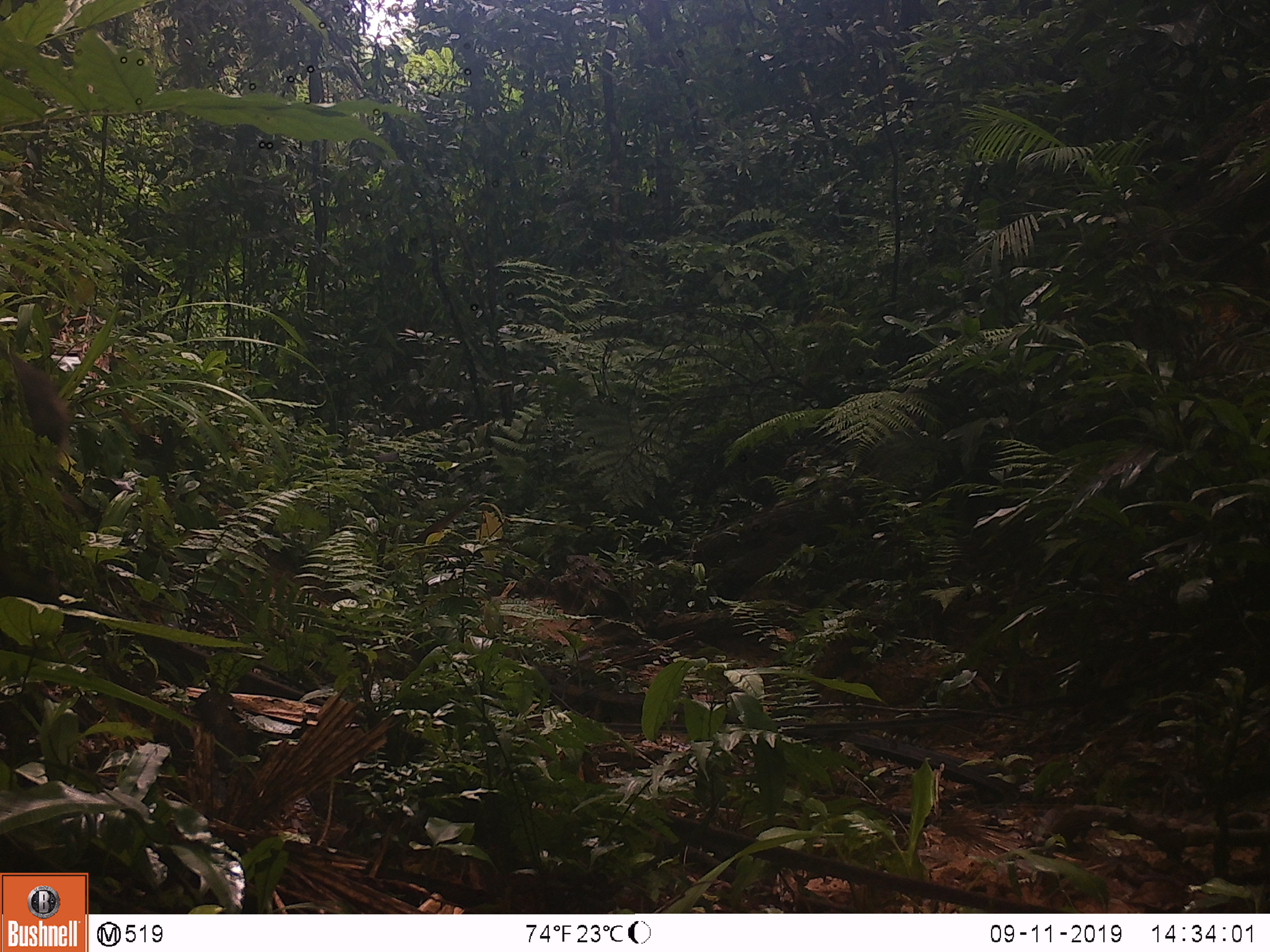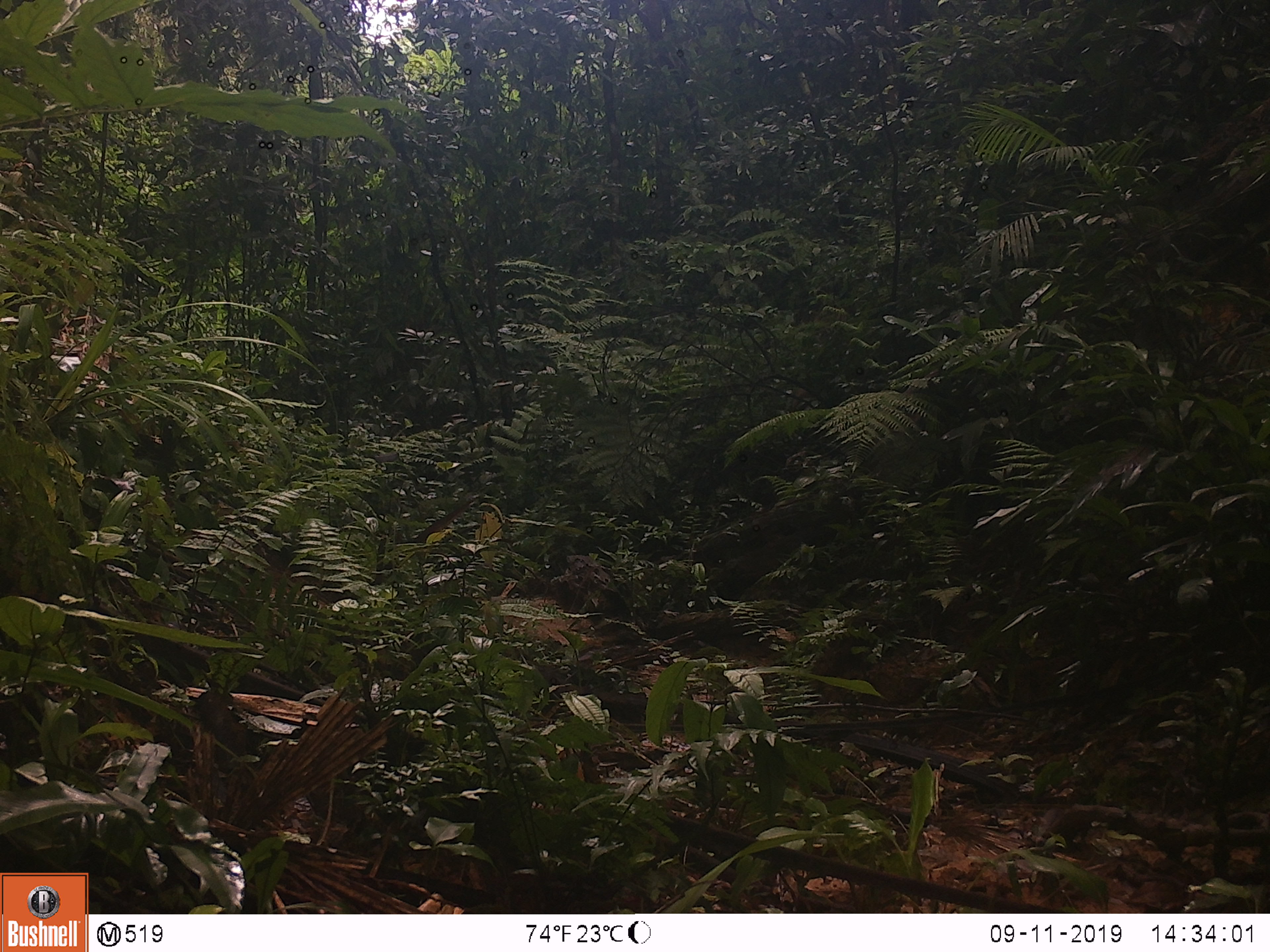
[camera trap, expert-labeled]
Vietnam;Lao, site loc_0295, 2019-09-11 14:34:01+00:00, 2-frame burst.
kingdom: Animalia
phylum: Chordata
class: Mammalia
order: Primates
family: Cercopithecidae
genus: Macaca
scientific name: Macaca arctoides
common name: stump-tailed macaque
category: stump tailed macaque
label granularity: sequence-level